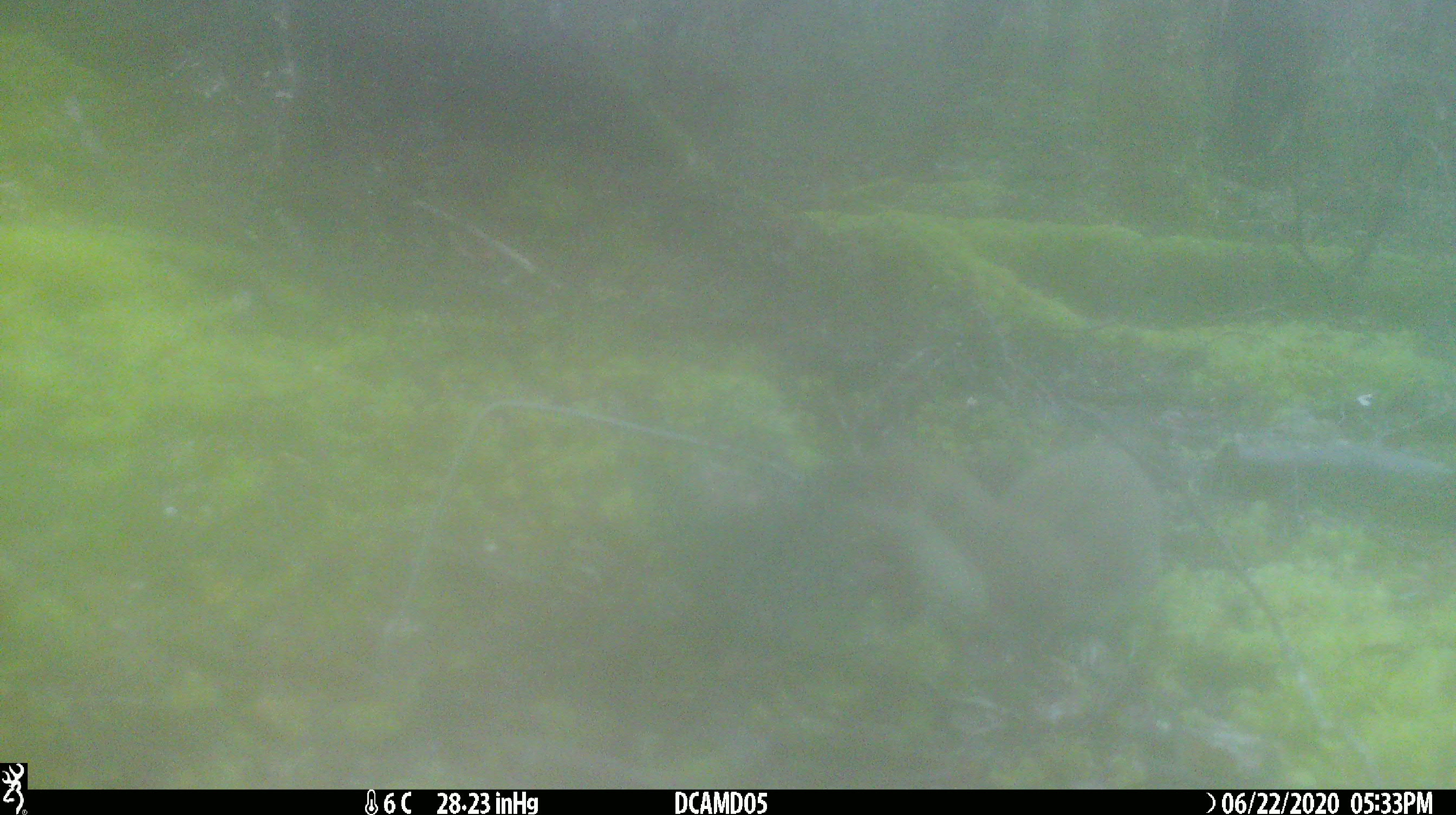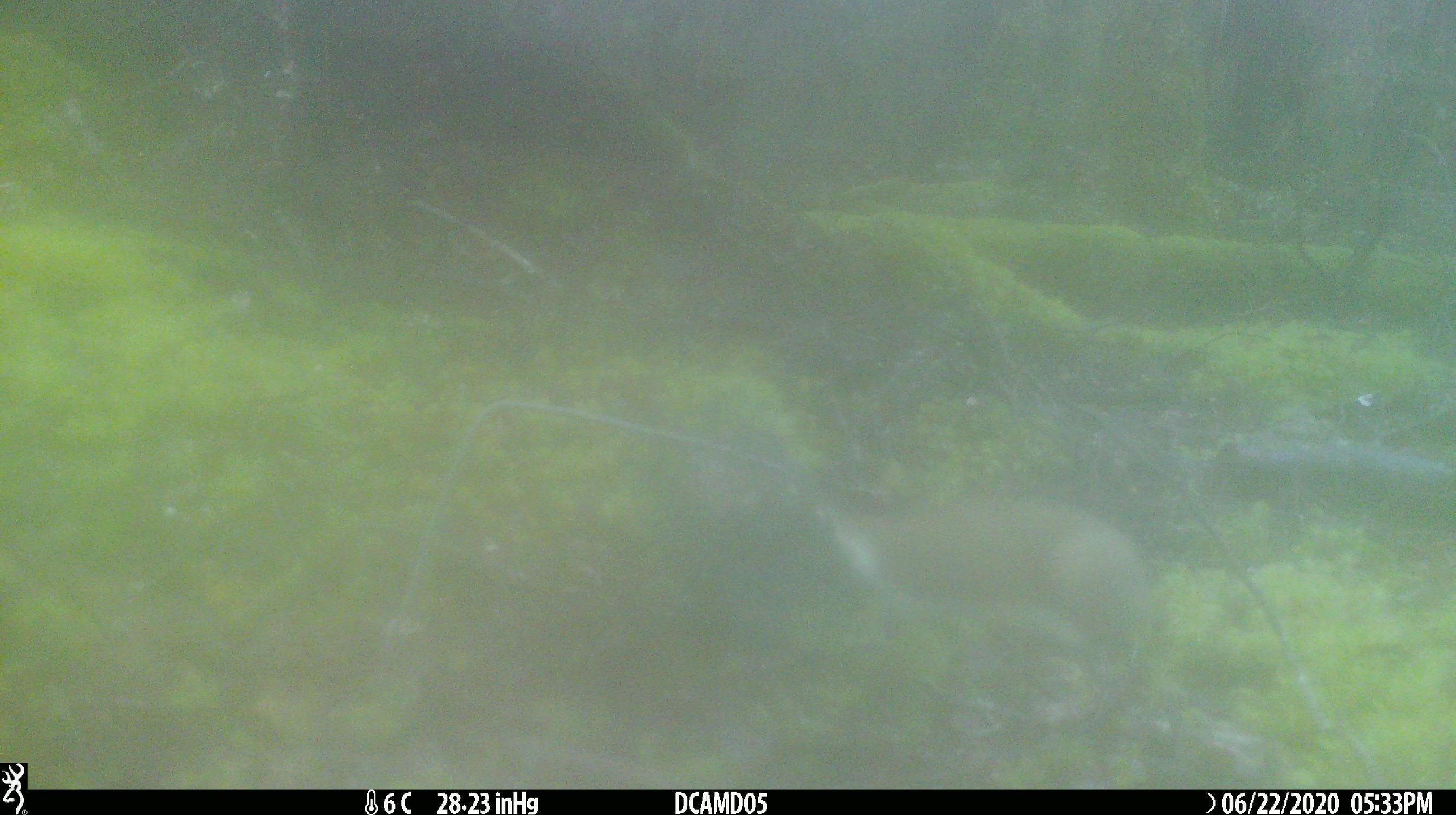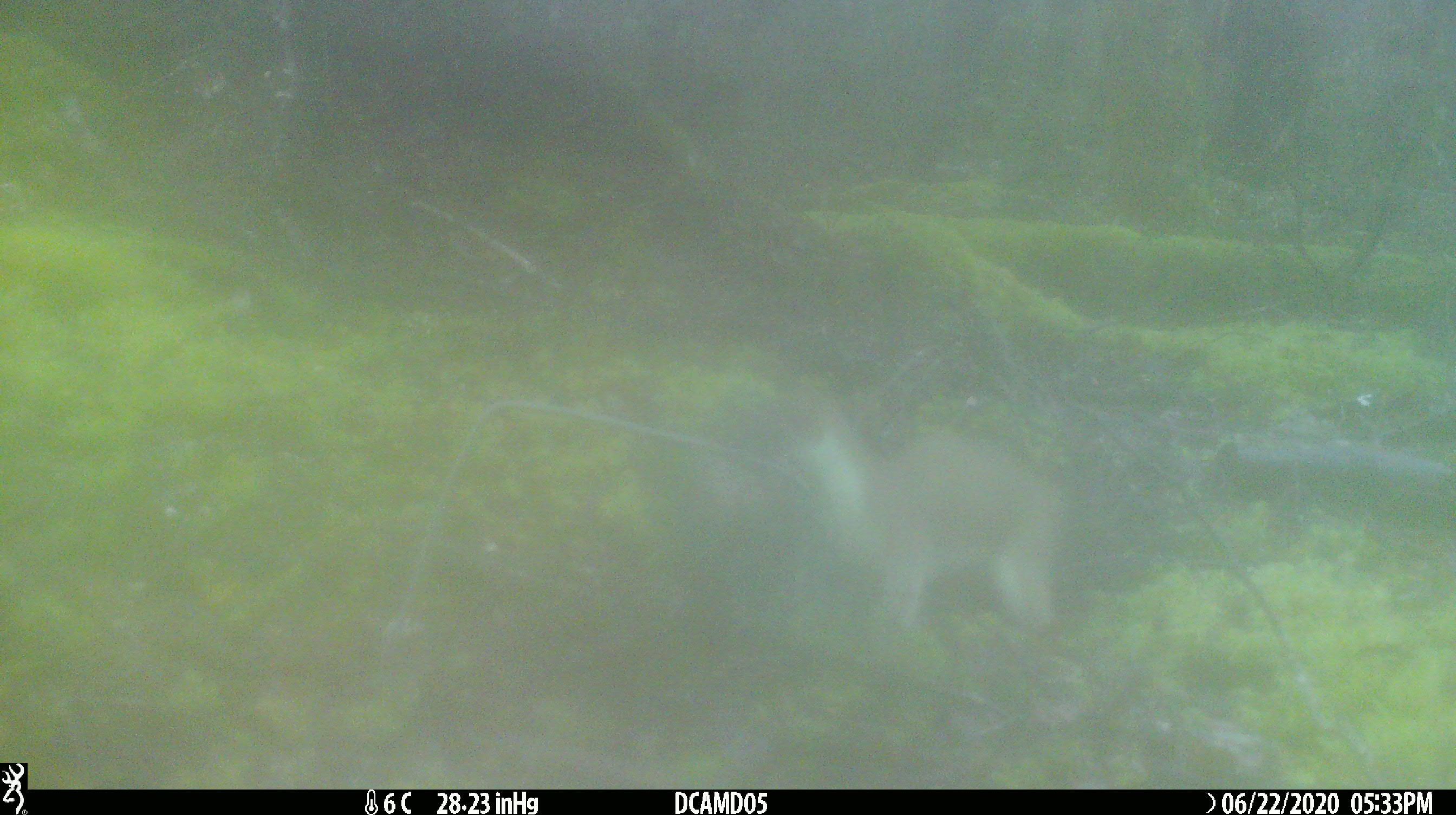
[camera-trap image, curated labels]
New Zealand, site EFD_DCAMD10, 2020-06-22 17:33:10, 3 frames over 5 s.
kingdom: Animalia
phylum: Chordata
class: Mammalia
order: Carnivora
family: Mustelidae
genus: Mustela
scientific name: Mustela erminea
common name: stoat